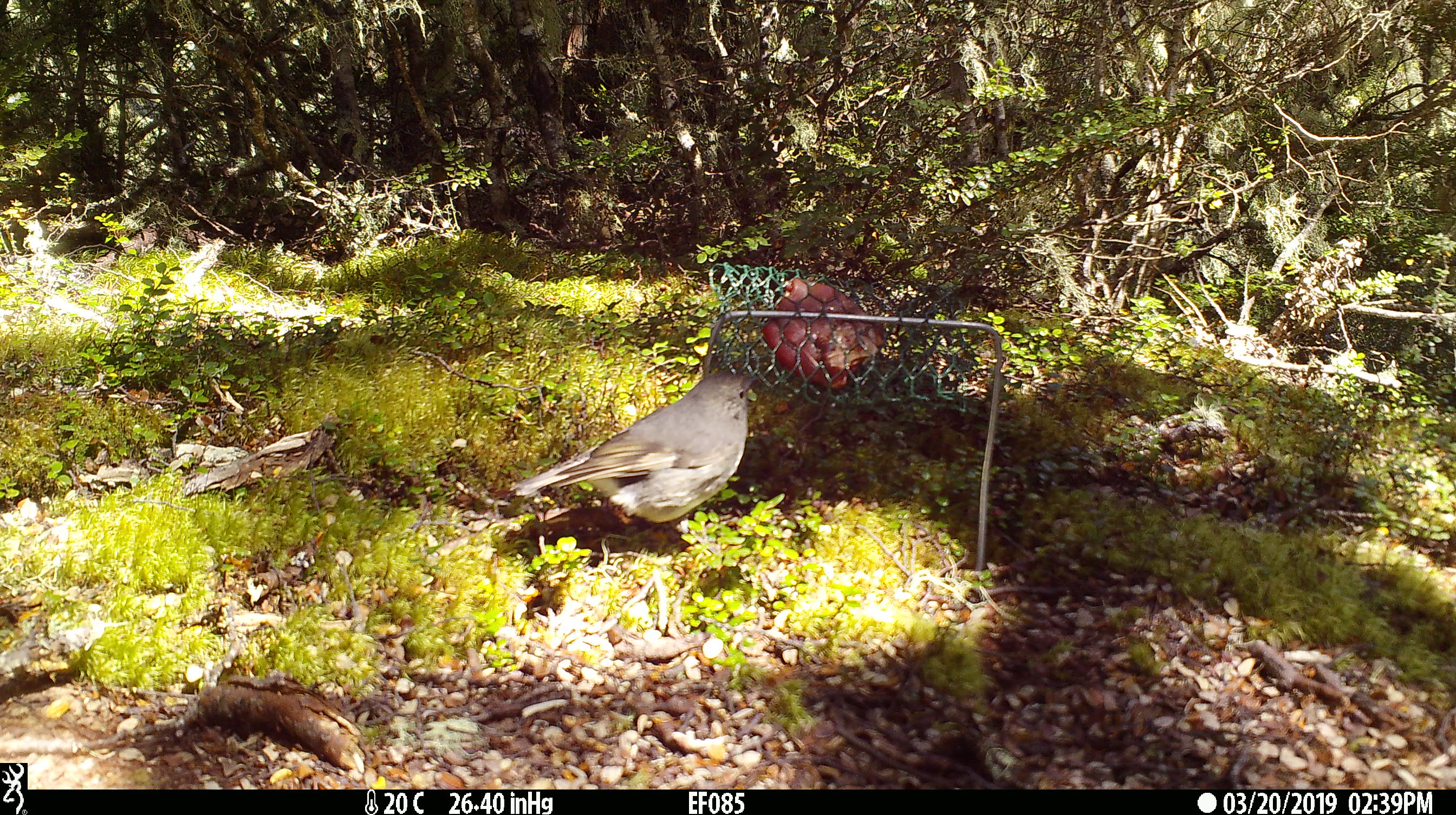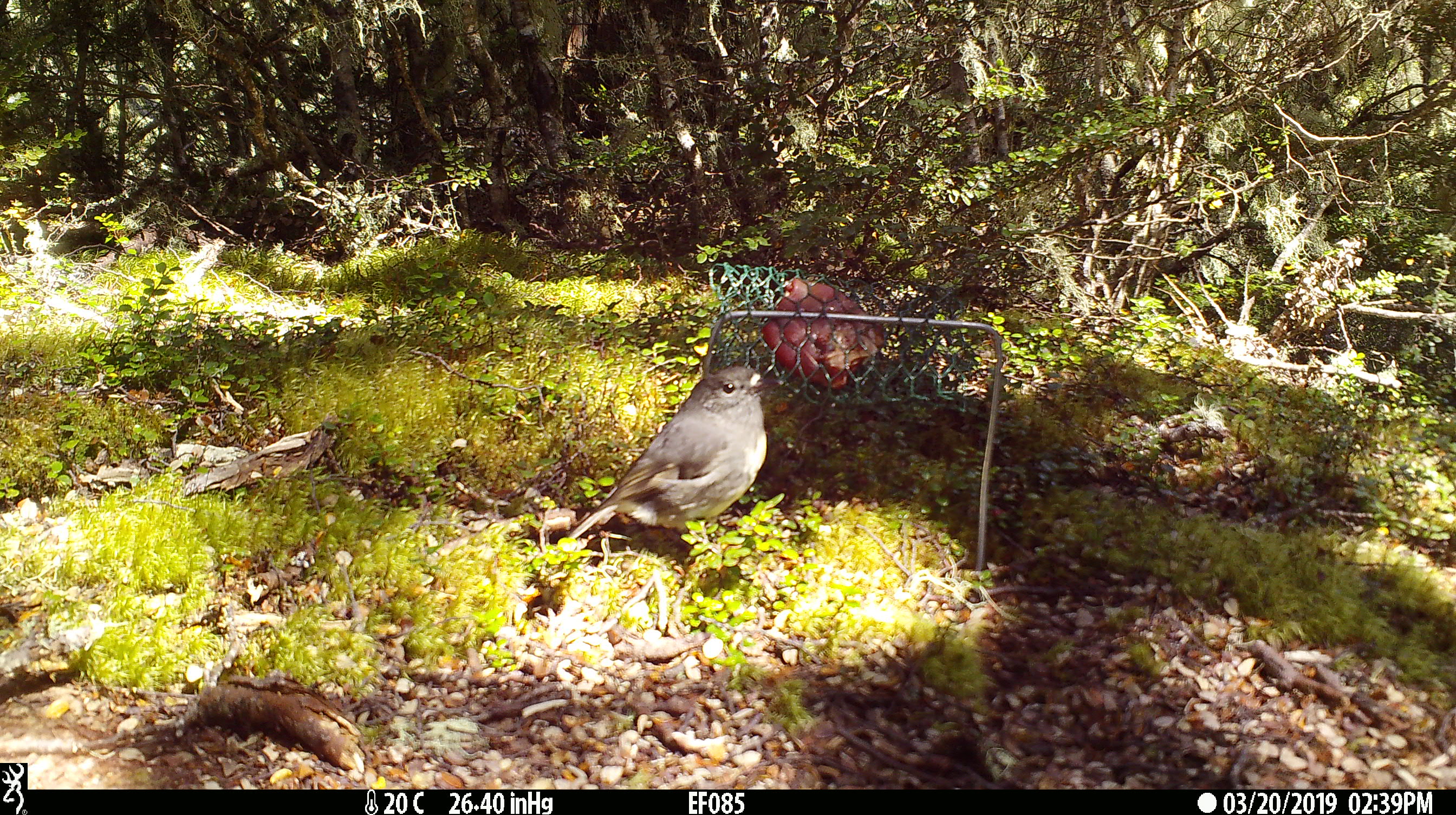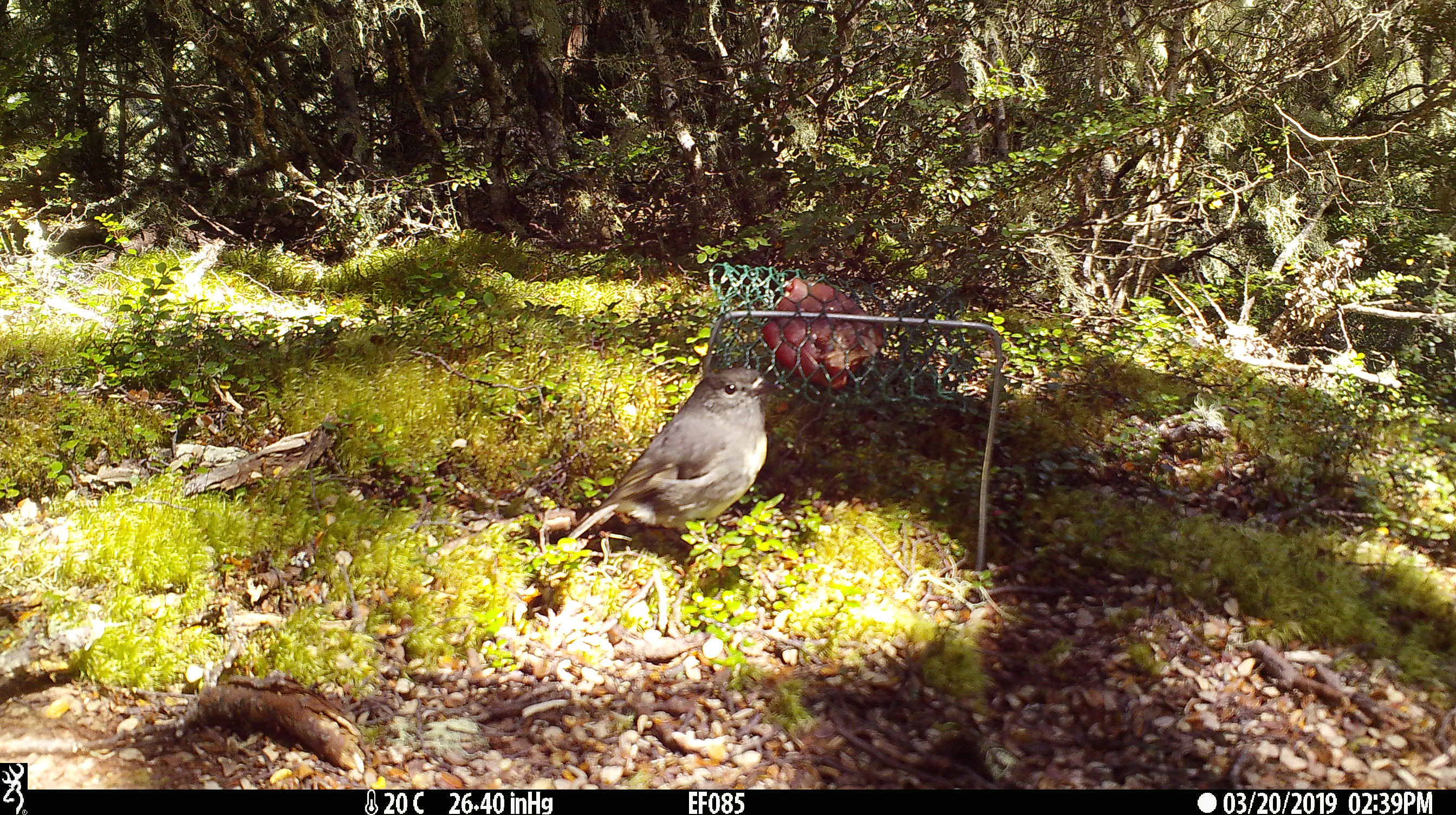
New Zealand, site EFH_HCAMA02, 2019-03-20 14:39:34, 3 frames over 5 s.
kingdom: Animalia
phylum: Chordata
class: Aves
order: Passeriformes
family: Petroicidae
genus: Petroica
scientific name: Petroica australis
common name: new zealand robin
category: robin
Robin (new zealand robin) (Petroica australis).